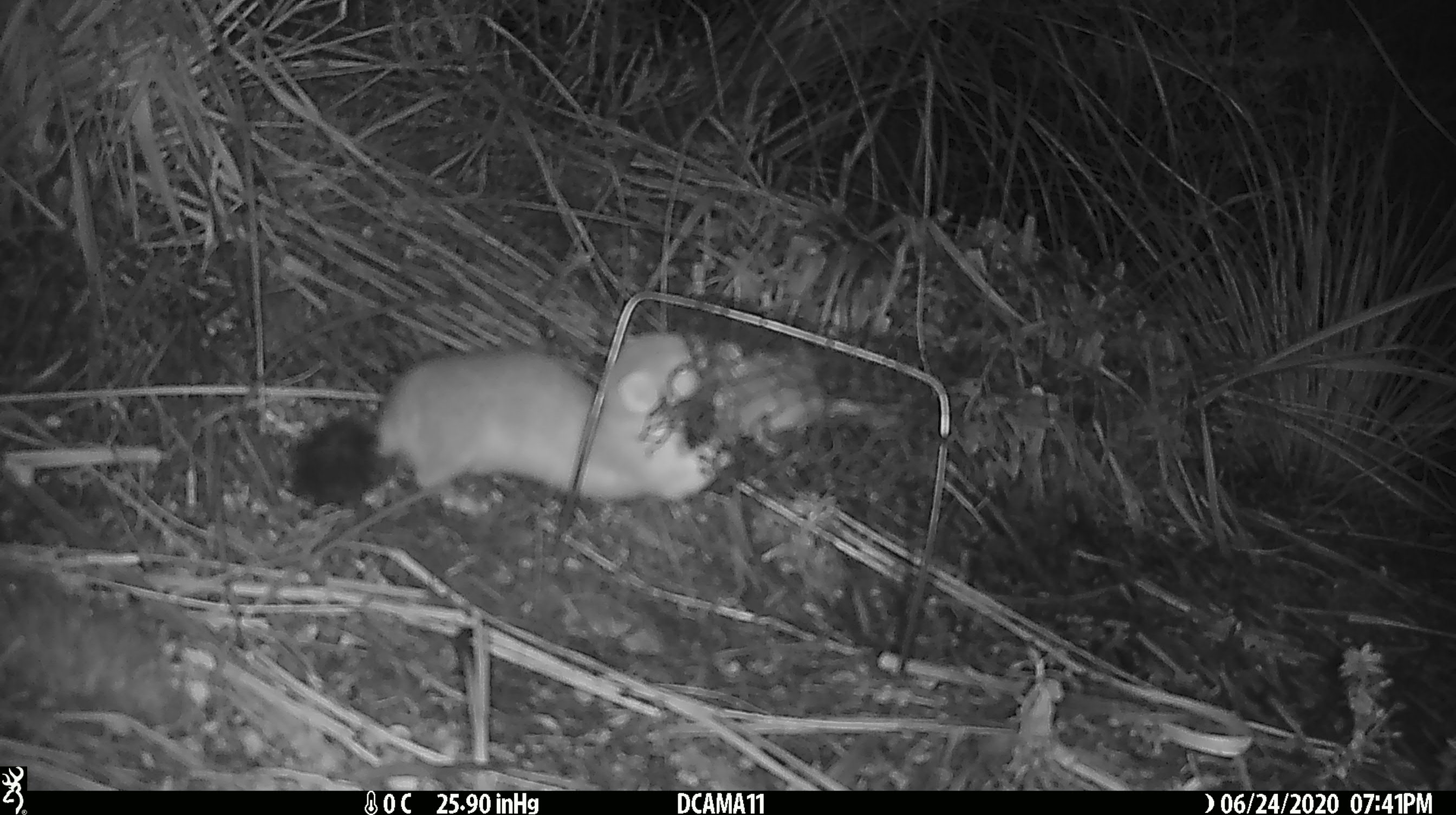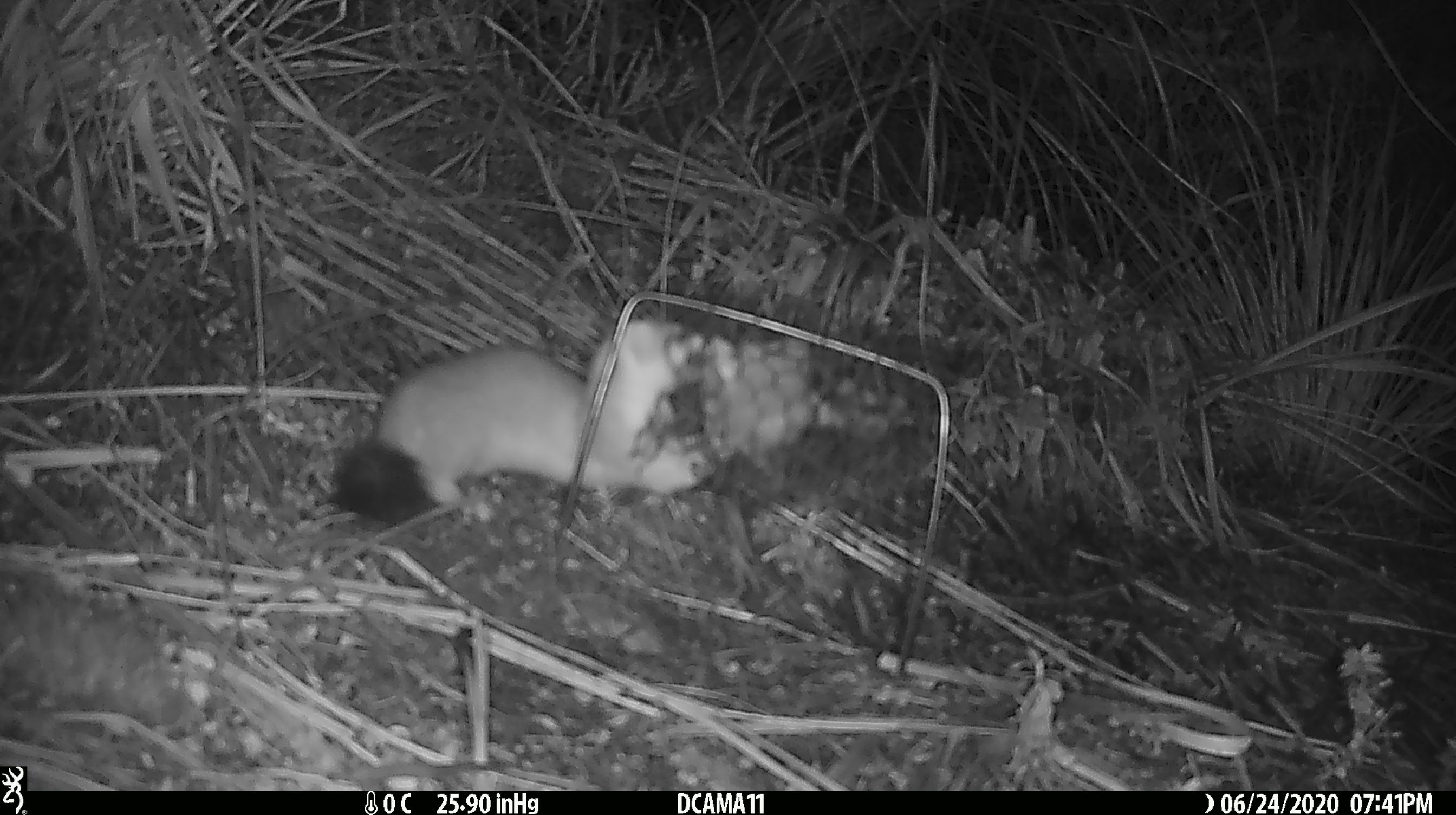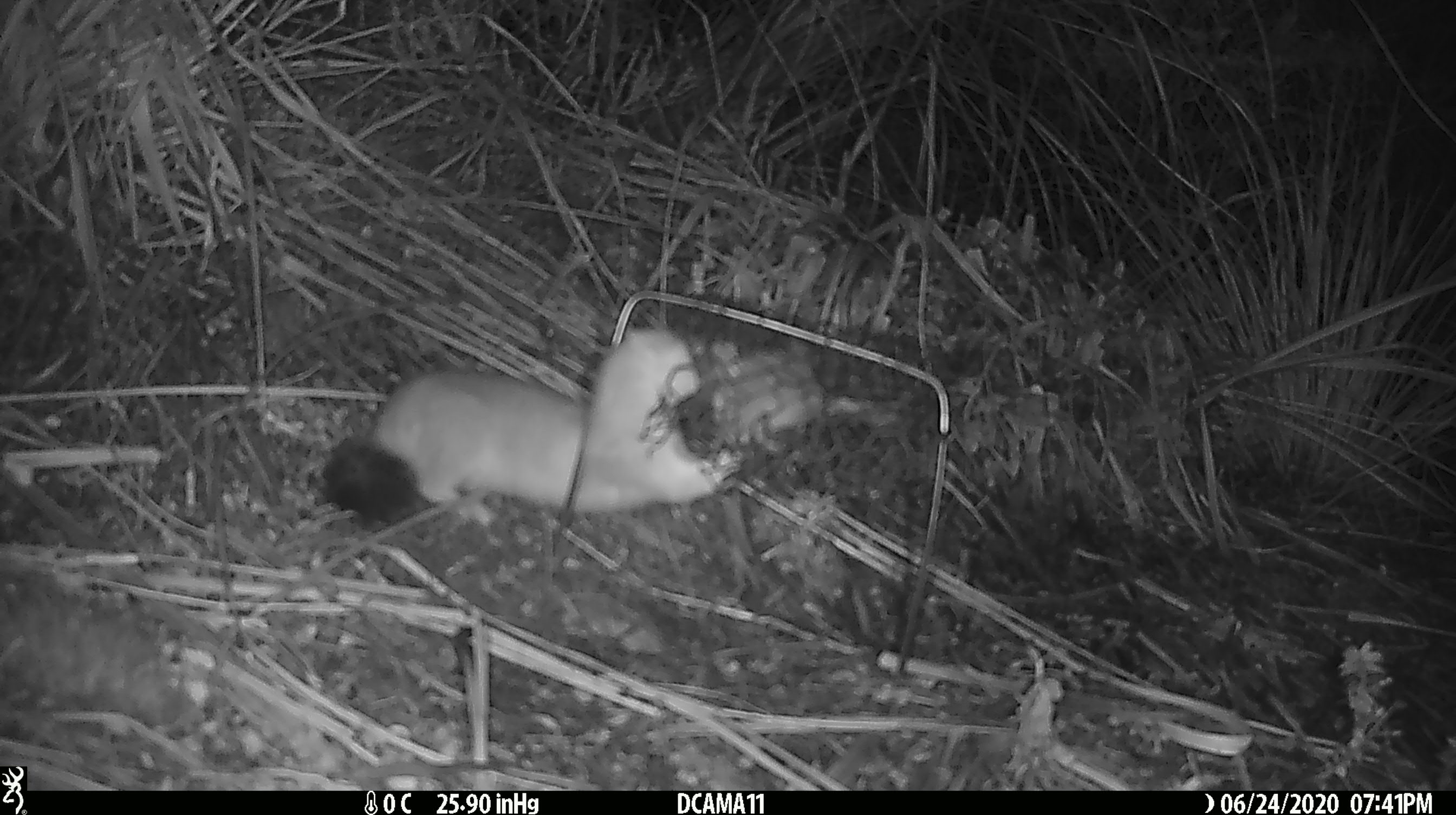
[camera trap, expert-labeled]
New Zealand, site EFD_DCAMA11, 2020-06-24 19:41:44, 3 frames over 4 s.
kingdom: Animalia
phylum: Chordata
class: Mammalia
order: Carnivora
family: Mustelidae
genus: Mustela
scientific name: Mustela erminea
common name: stoat